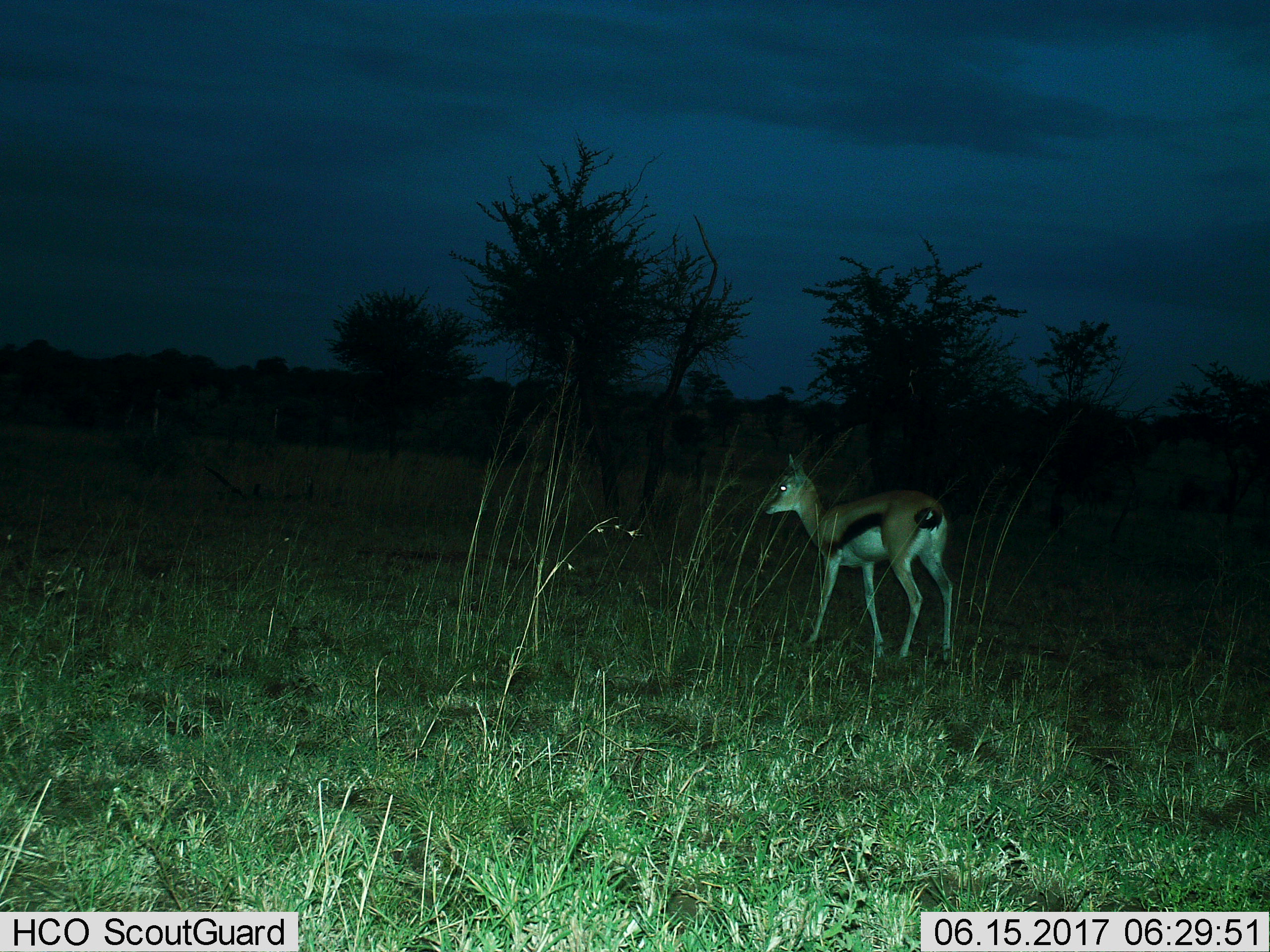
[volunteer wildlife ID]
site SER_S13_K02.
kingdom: Animalia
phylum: Chordata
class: Mammalia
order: Artiodactyla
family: Bovidae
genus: Eudorcas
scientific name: Eudorcas thomsonii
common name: thomson's gazelle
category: gazellethomsons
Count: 1.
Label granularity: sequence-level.